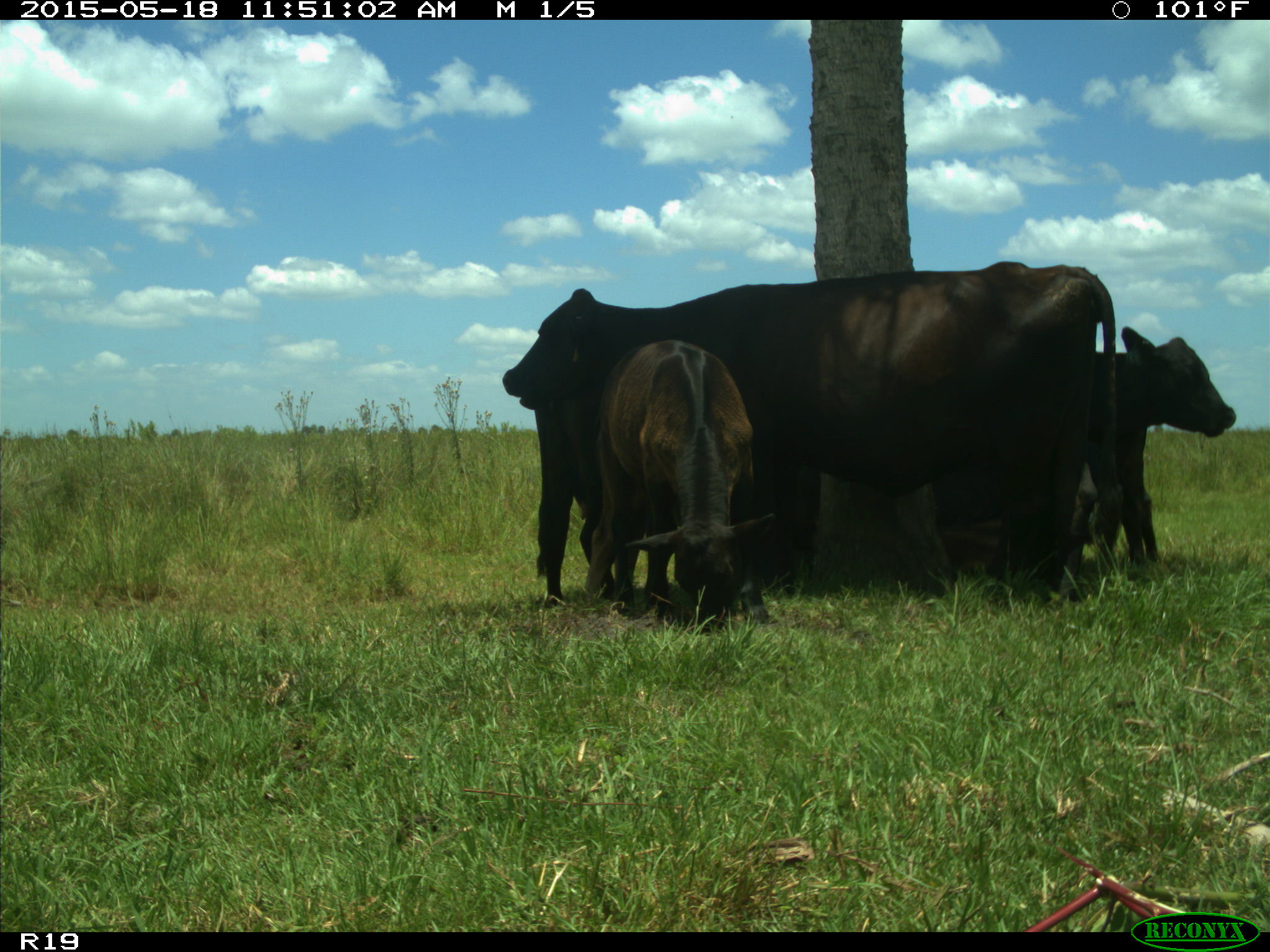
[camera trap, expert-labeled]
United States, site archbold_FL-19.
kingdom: Animalia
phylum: Chordata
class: Mammalia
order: Artiodactyla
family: Bovidae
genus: Bos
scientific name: Bos taurus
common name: domestic cow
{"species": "Bos taurus (domestic cow)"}